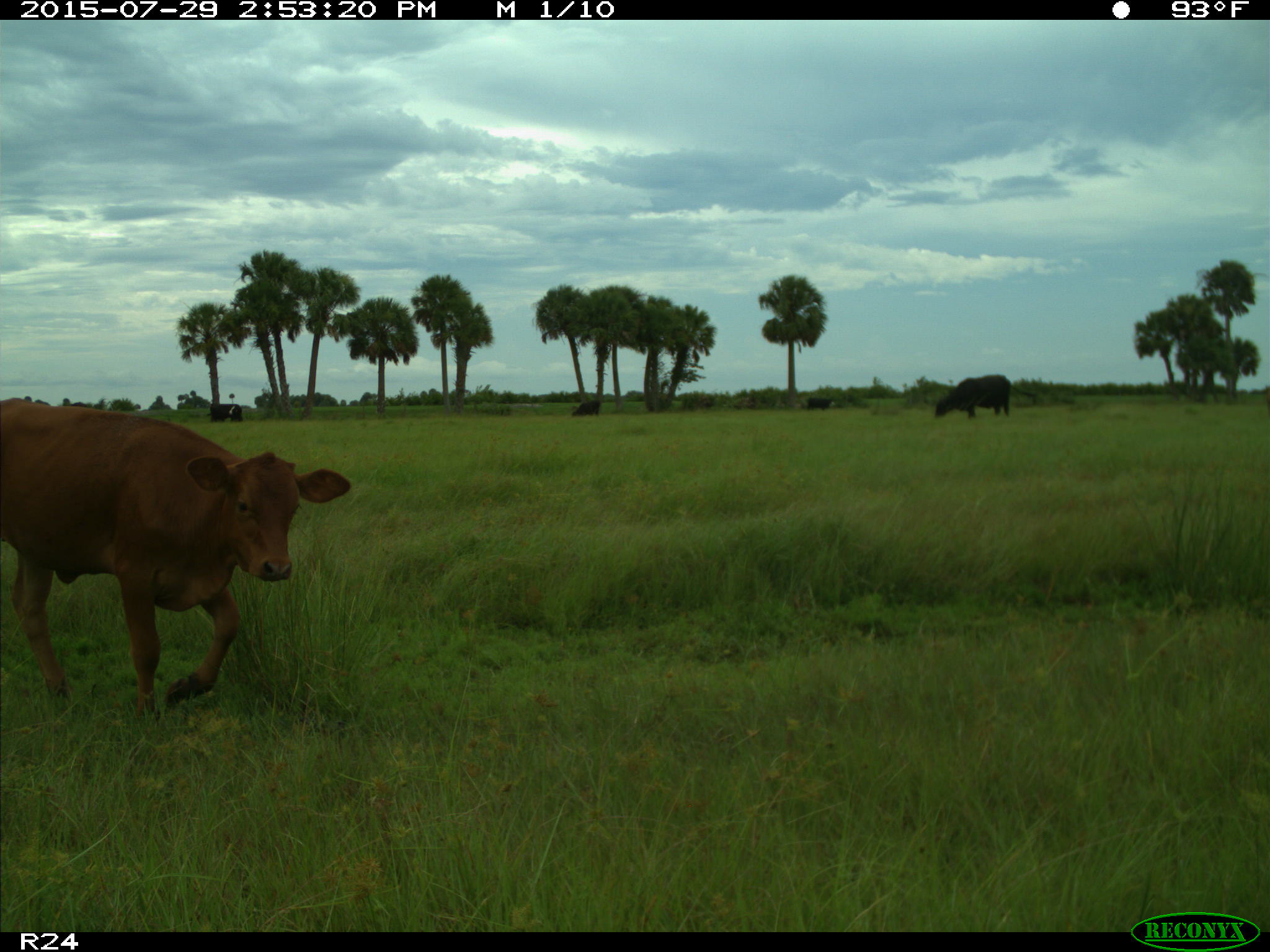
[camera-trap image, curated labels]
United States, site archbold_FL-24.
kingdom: Animalia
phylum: Chordata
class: Mammalia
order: Artiodactyla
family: Bovidae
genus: Bos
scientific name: Bos taurus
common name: domestic cow